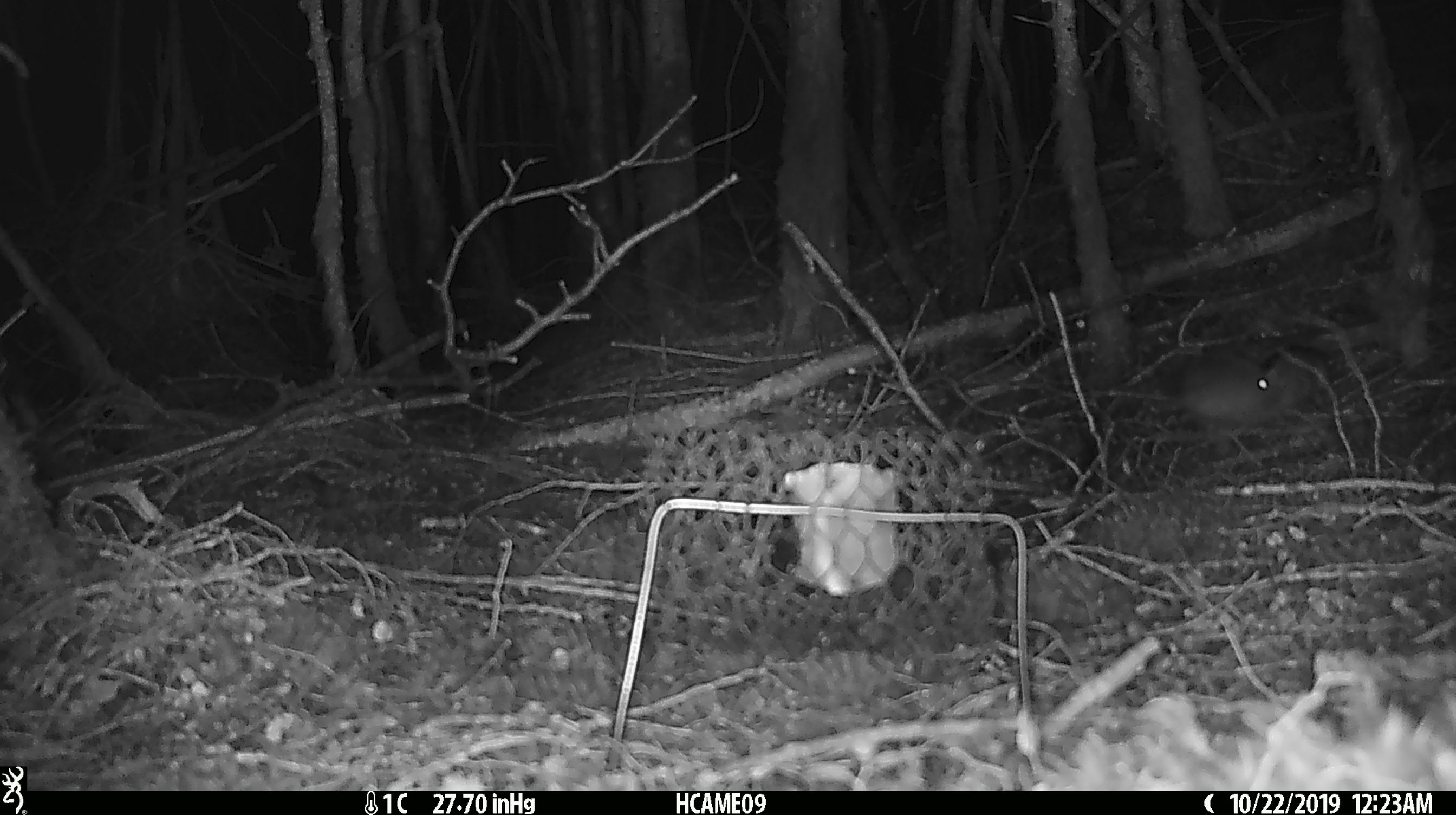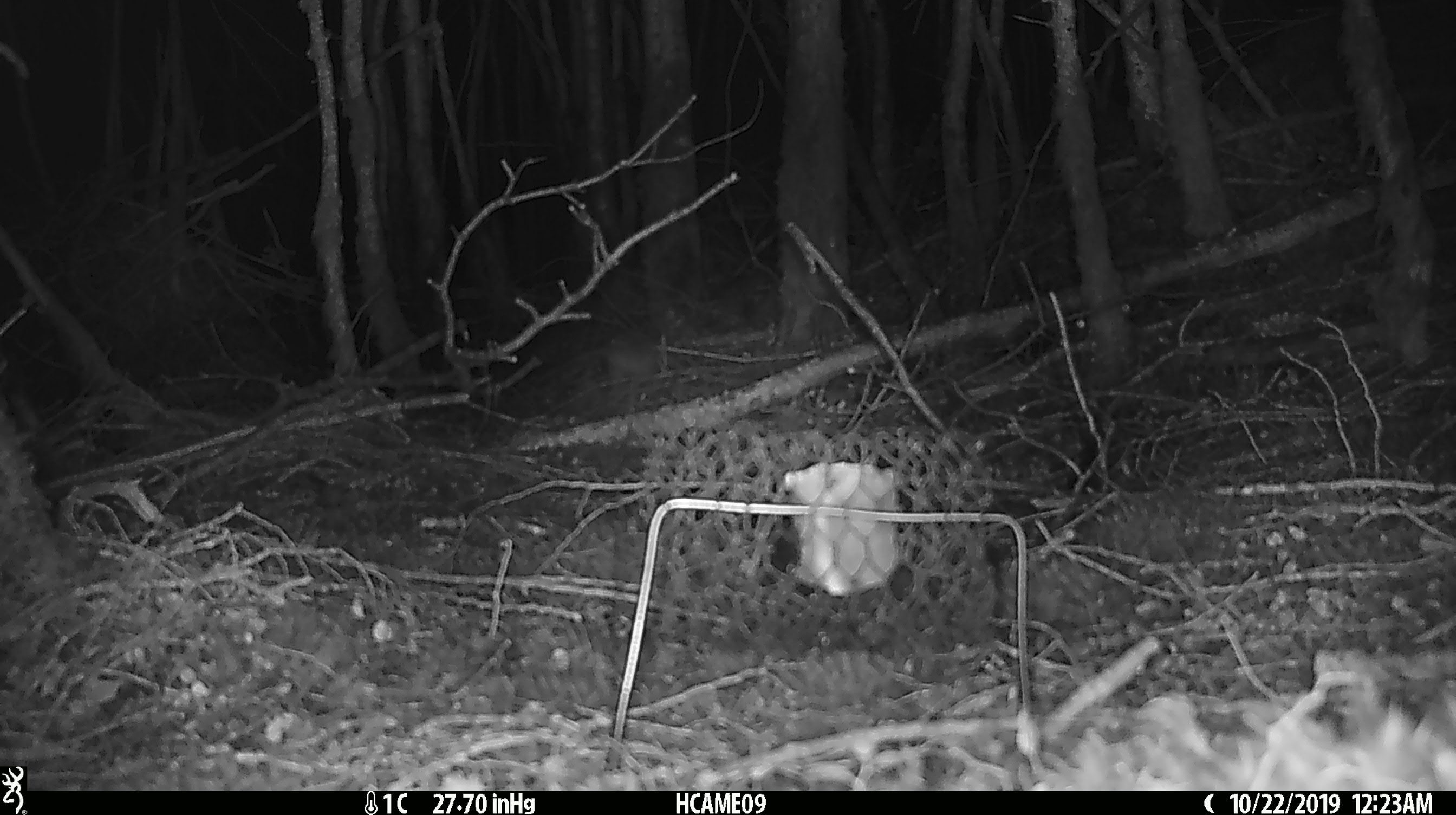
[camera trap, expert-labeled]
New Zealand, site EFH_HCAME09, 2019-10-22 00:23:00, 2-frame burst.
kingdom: Animalia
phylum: Chordata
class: Mammalia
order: Rodentia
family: Muridae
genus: Rattus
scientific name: Rattus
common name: rat